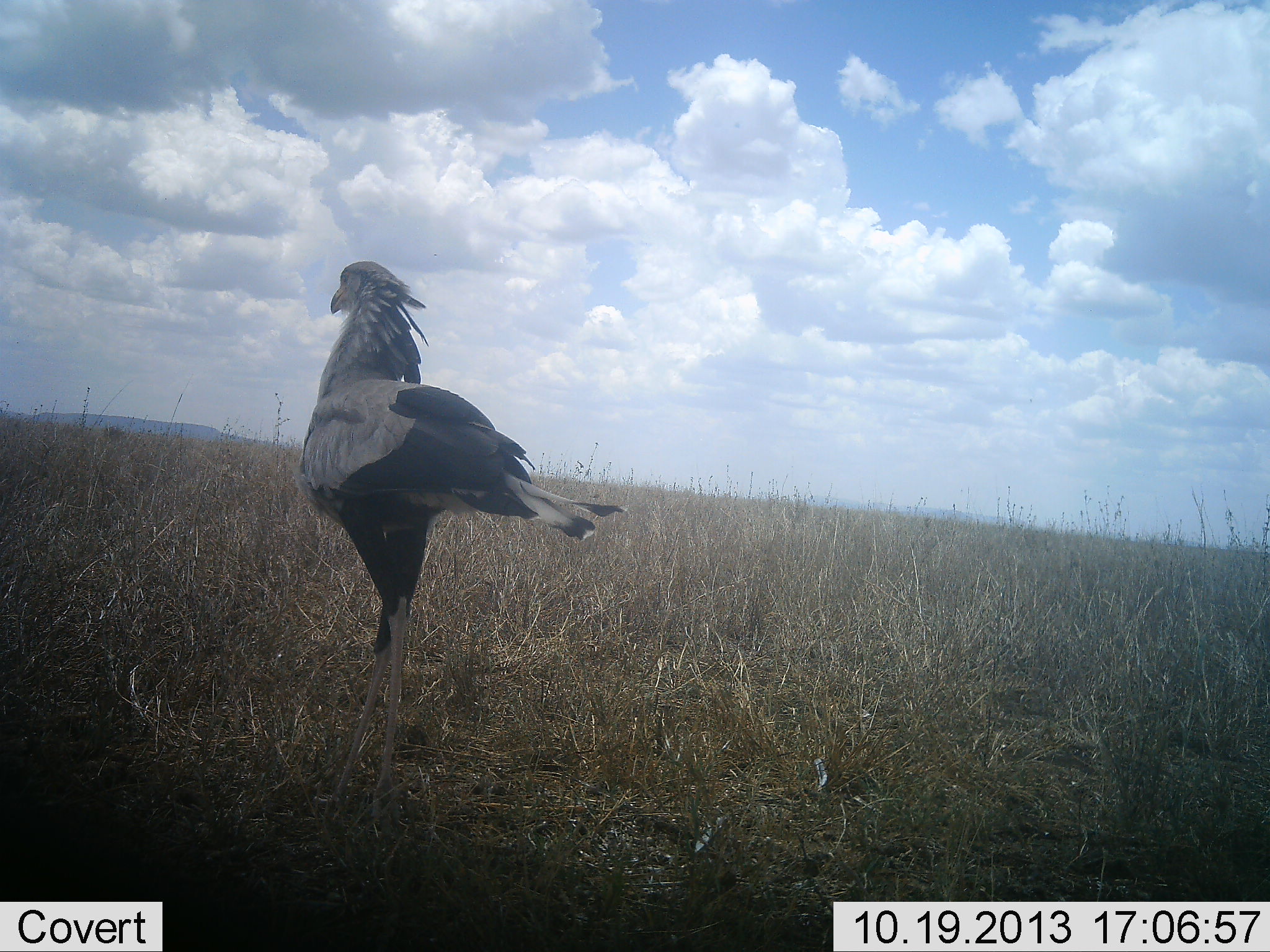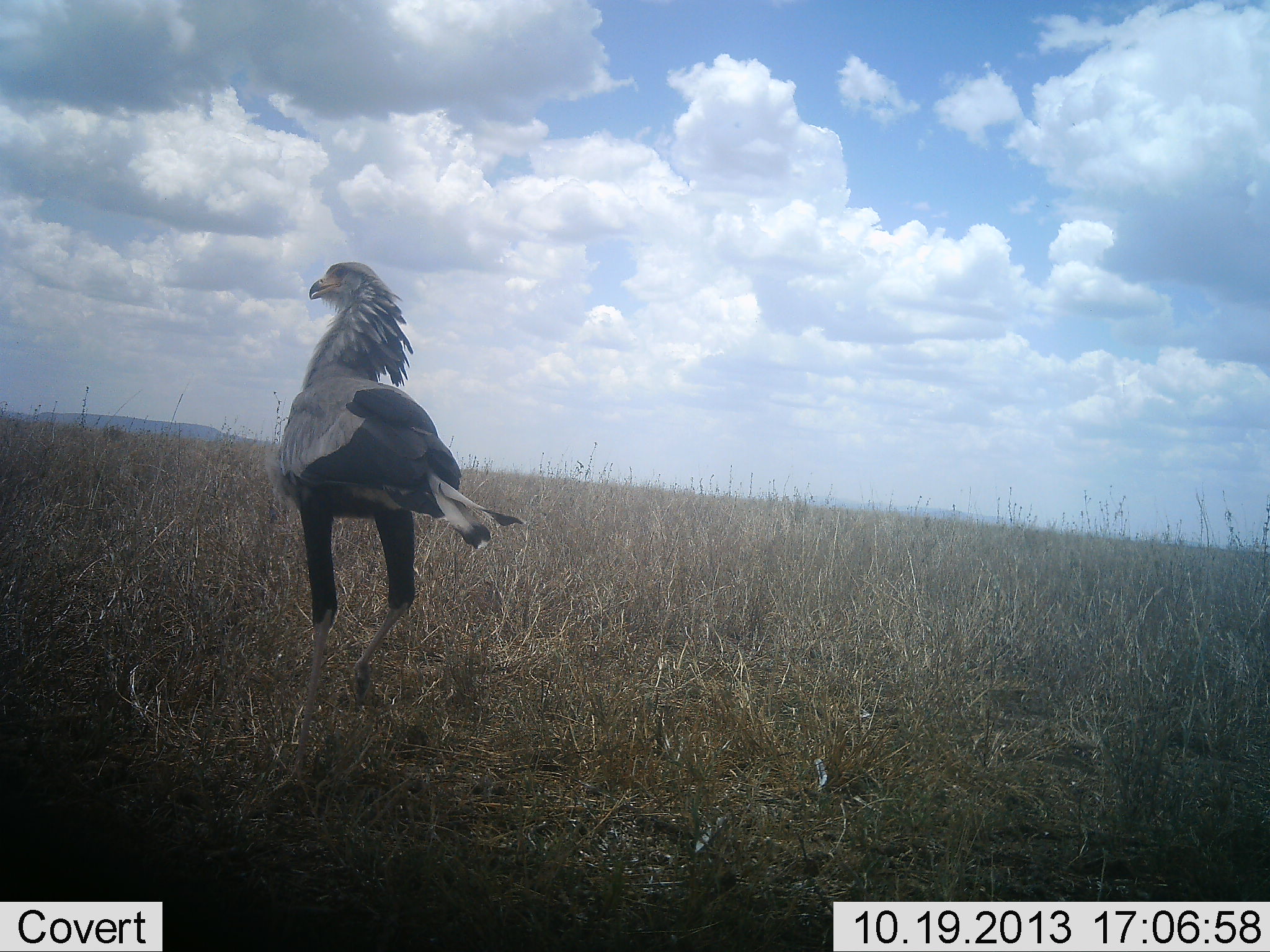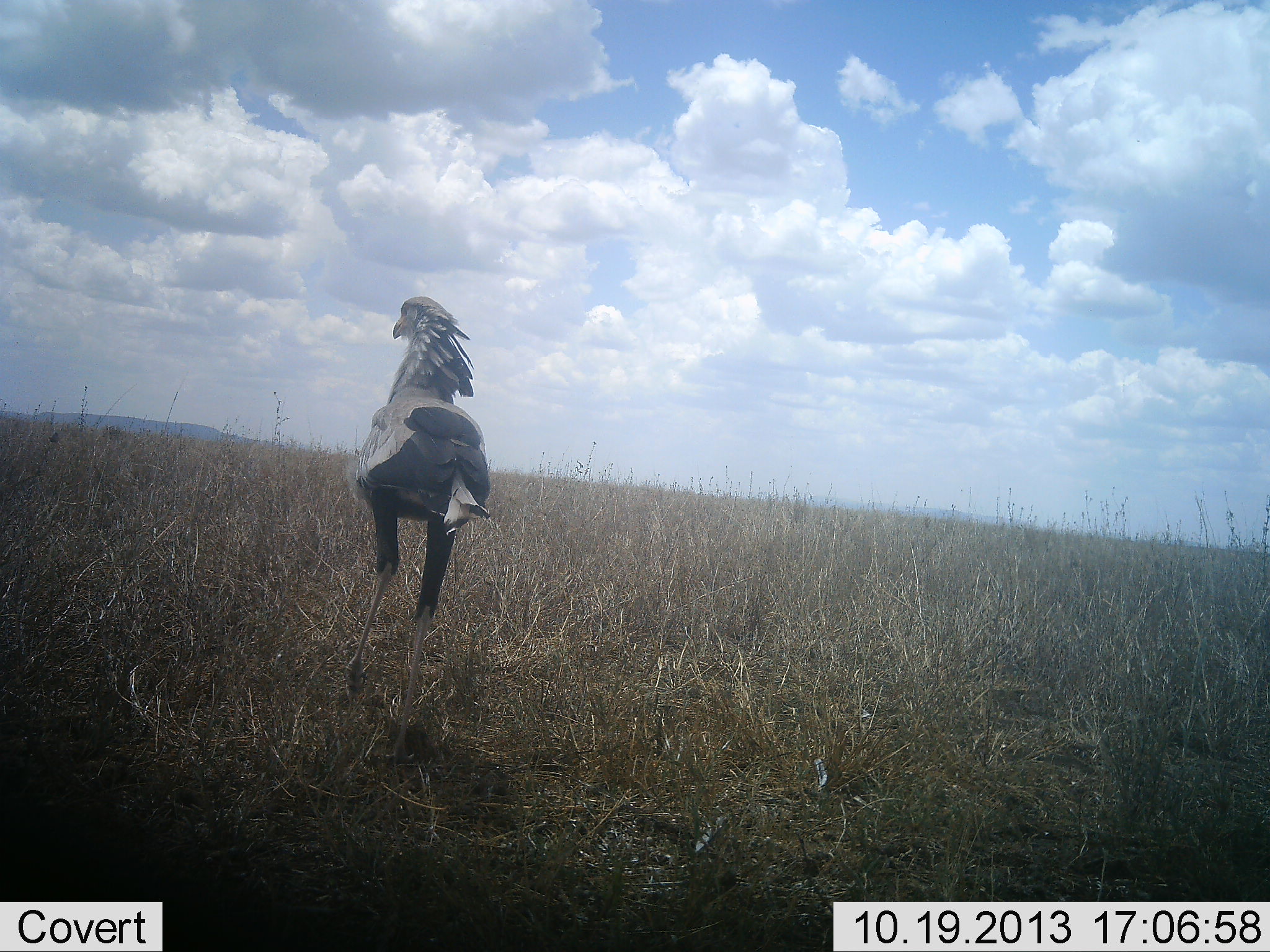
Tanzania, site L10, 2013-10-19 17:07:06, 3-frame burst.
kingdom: Animalia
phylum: Chordata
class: Aves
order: Accipitriformes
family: Sagittariidae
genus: Sagittarius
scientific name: Sagittarius serpentarius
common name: secretary bird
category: secretarybird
Secretarybird (secretary bird) (Sagittarius serpentarius), count 1. Behavior (volunteer vote fractions): standing 39%, resting 0%, moving 61%, interacting 0%. Young present (vote fraction): 0%. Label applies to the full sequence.